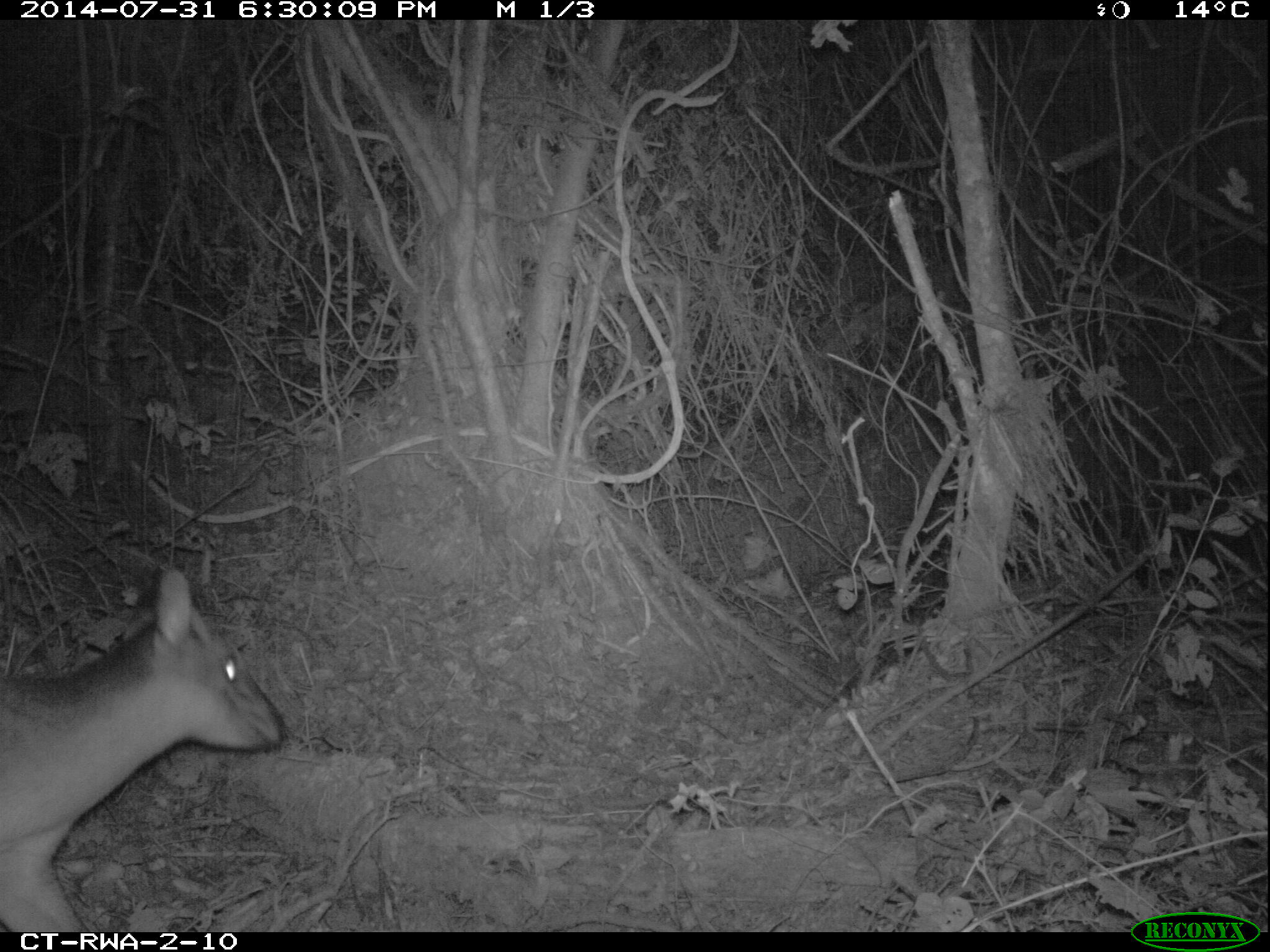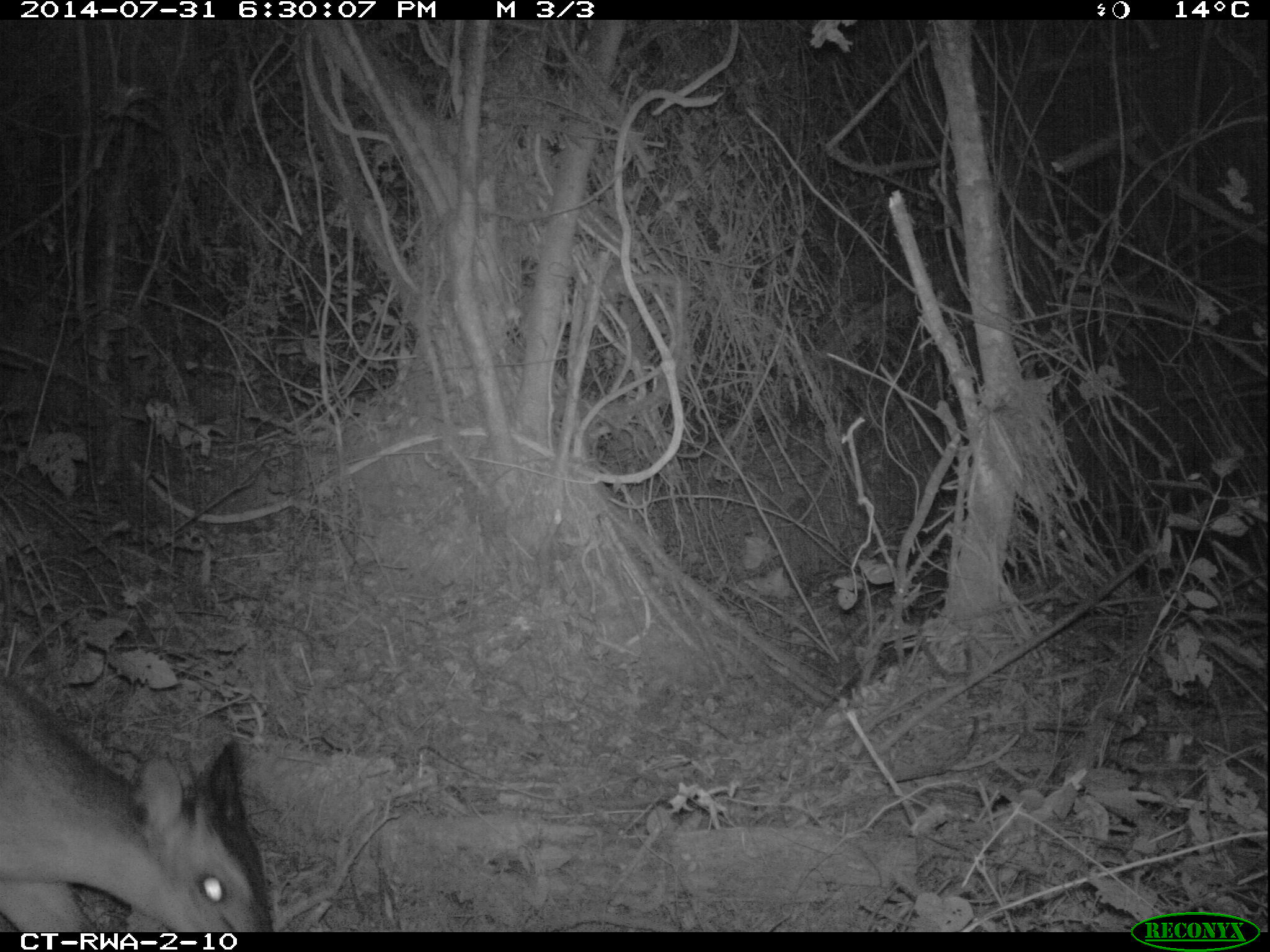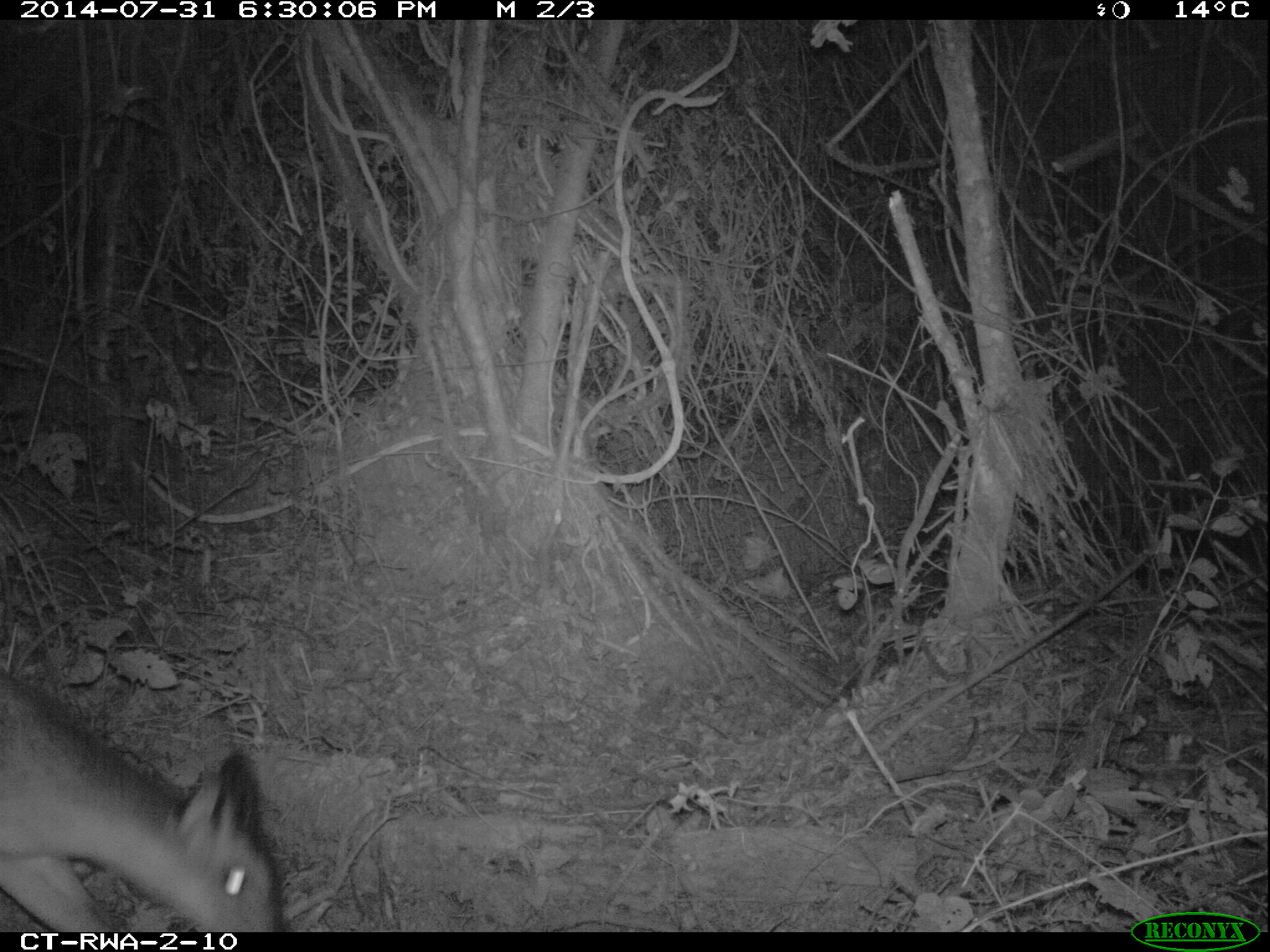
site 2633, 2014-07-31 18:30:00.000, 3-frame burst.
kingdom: Animalia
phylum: Chordata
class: Mammalia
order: Artiodactyla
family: Bovidae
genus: Cephalophus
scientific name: Cephalophus nigrifrons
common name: black-fronted duiker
Cephalophus nigrifrons (black-fronted duiker), count 1.